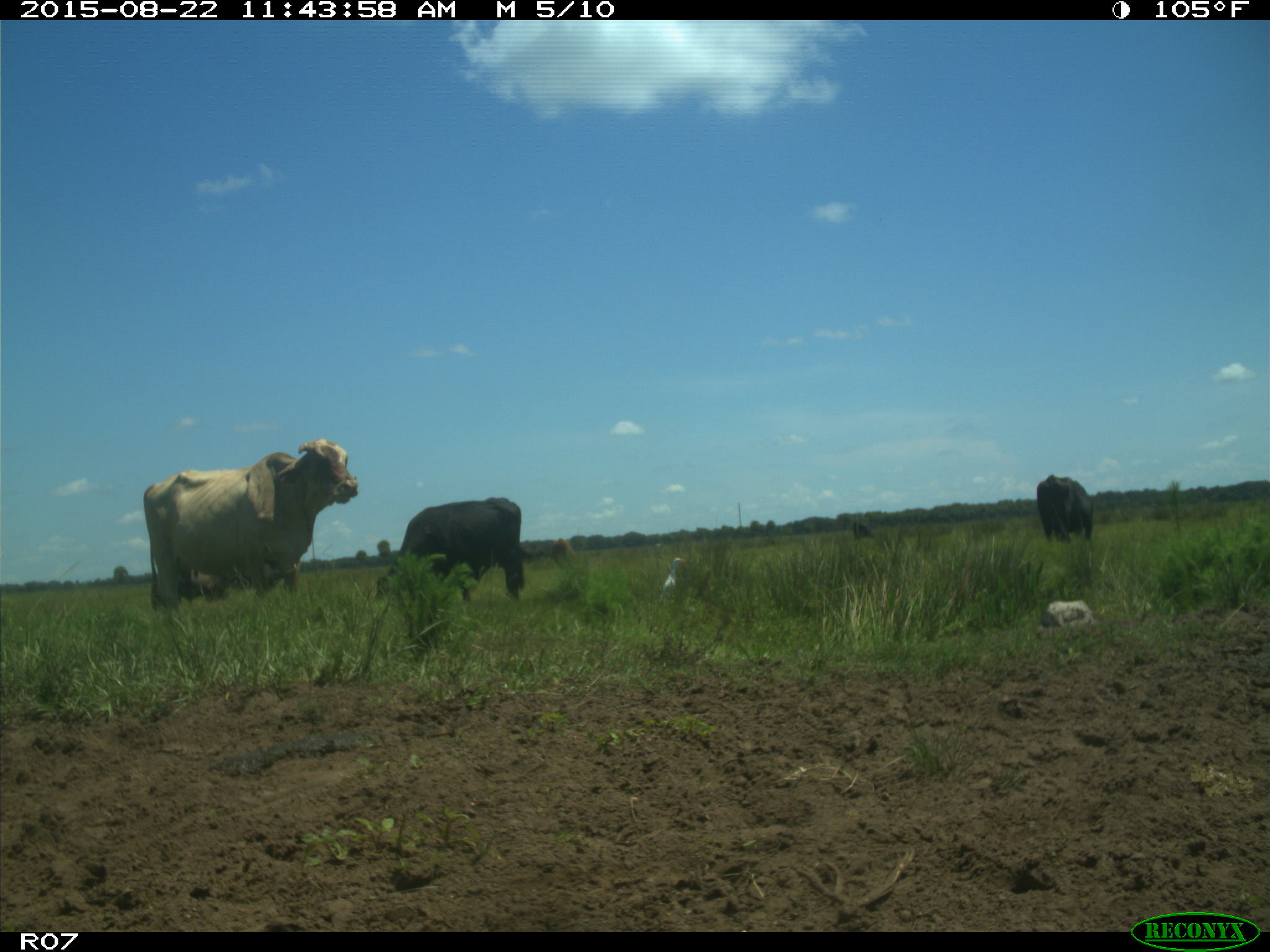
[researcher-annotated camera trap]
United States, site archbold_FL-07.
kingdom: Animalia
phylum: Chordata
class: Mammalia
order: Artiodactyla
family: Bovidae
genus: Bos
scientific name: Bos taurus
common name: domestic cow